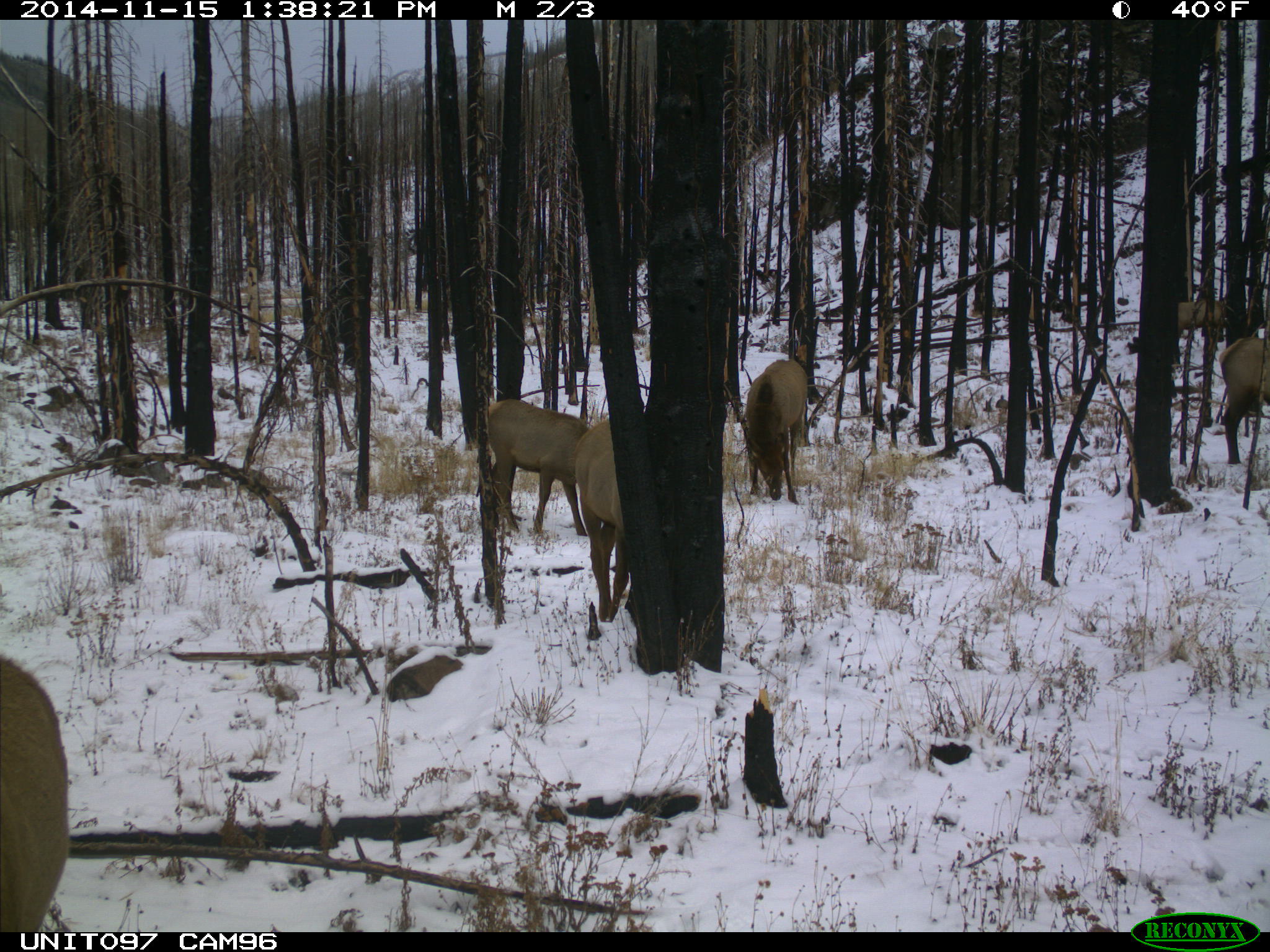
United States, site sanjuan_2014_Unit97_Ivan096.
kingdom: Animalia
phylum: Chordata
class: Mammalia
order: Artiodactyla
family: Cervidae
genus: Cervus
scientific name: Cervus elaphus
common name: red deer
Cervus elaphus (red deer).